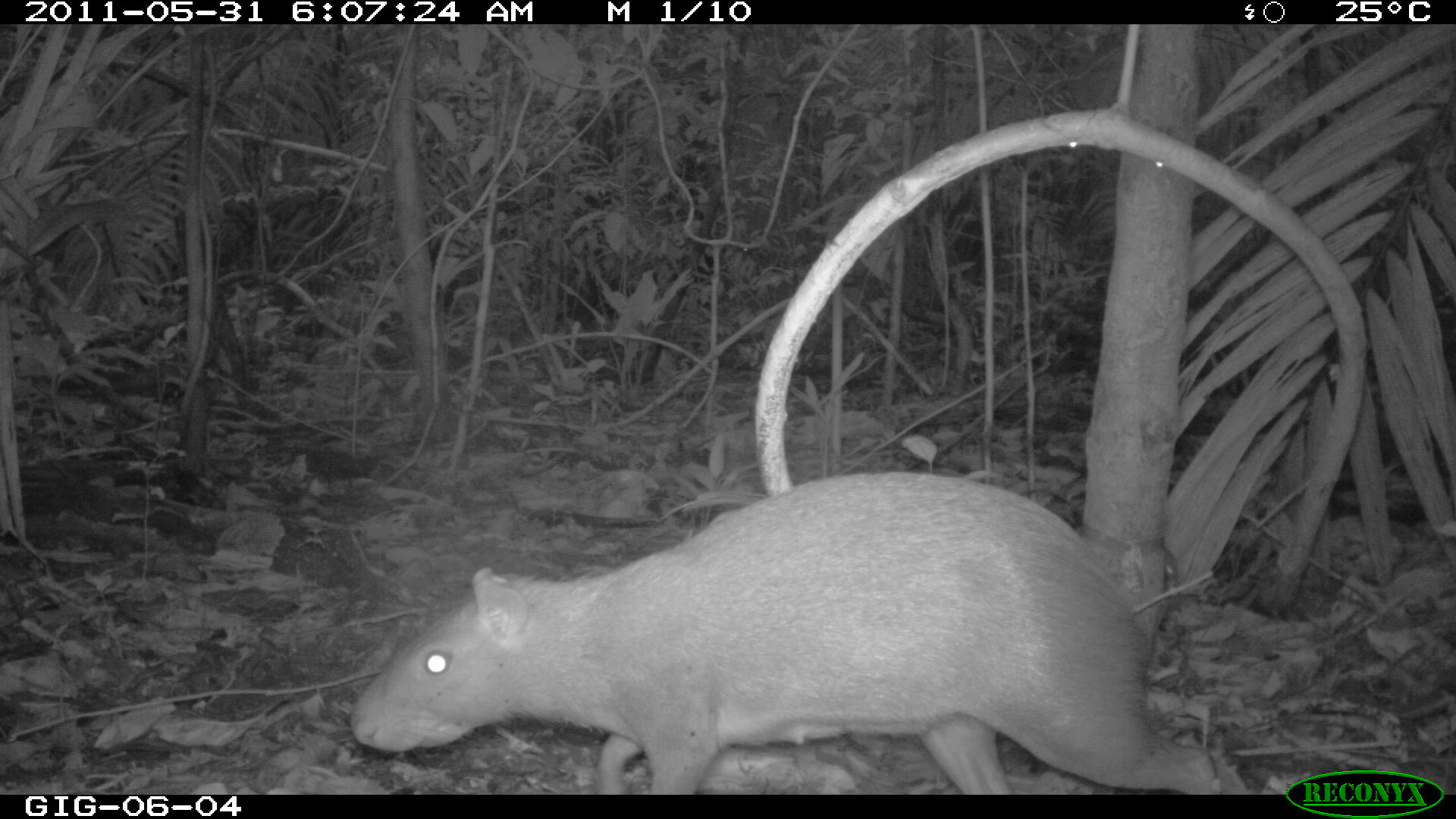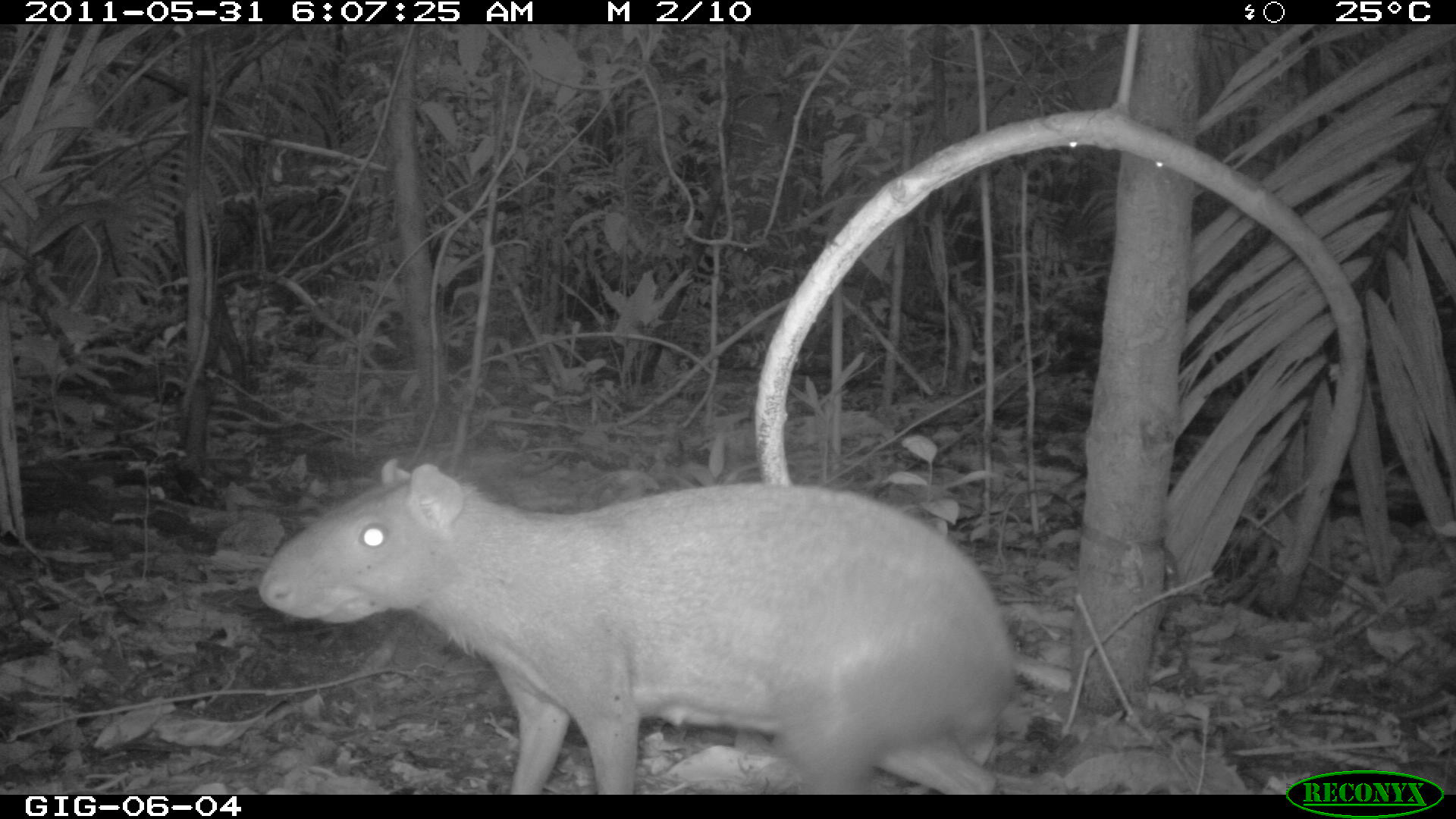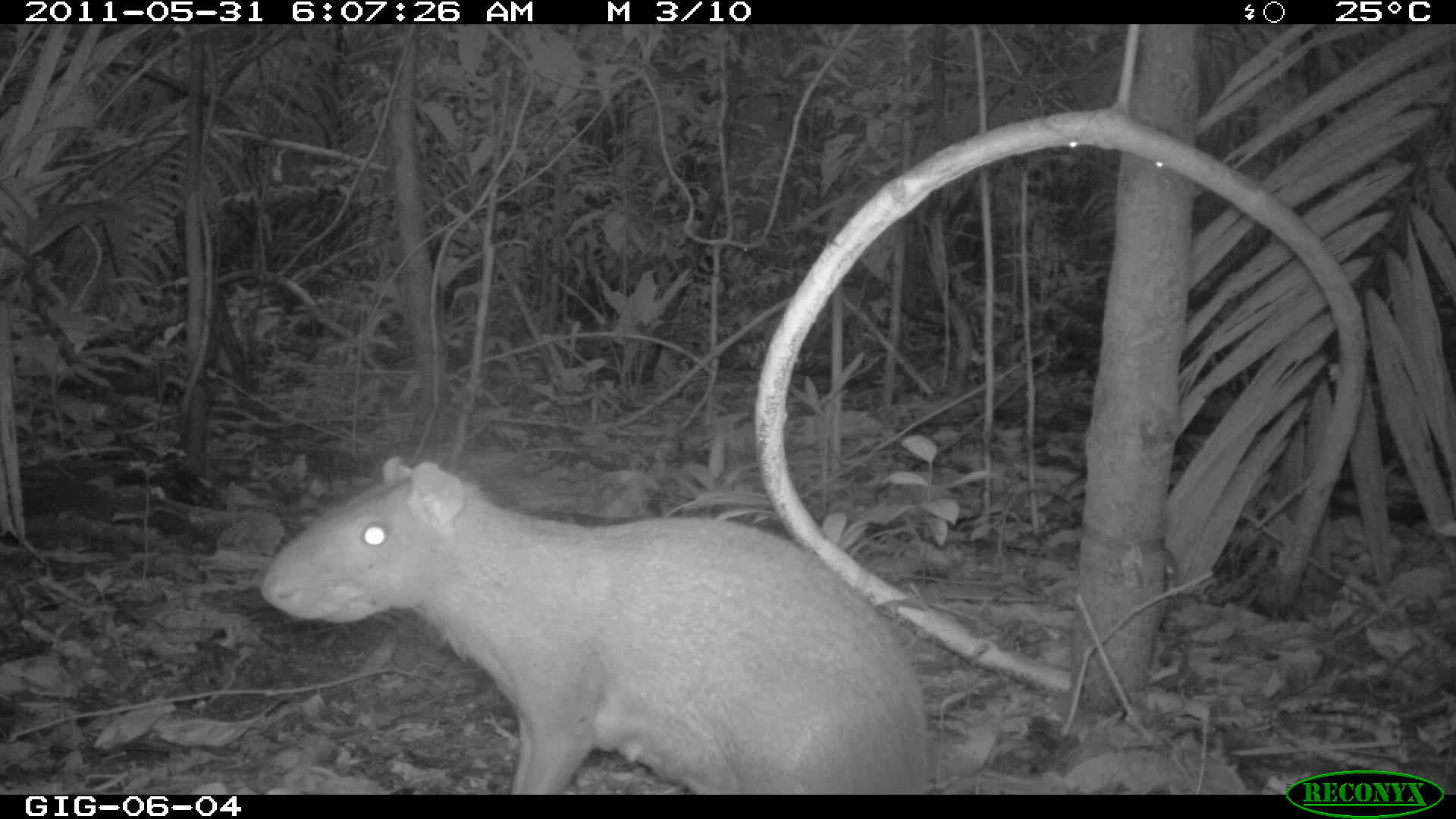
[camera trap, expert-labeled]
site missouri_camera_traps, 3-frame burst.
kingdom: Animalia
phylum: Chordata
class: Mammalia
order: Rodentia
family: Dasyproctidae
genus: Dasyprocta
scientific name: Dasyprocta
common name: agouti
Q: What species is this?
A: Agouti (Dasyprocta).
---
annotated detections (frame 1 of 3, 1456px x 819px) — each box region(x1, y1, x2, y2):
agouti: region(345, 464, 1221, 791)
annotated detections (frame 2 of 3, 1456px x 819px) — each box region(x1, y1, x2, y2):
agouti: region(250, 450, 1019, 789)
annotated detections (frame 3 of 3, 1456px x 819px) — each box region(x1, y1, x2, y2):
agouti: region(255, 448, 937, 789)